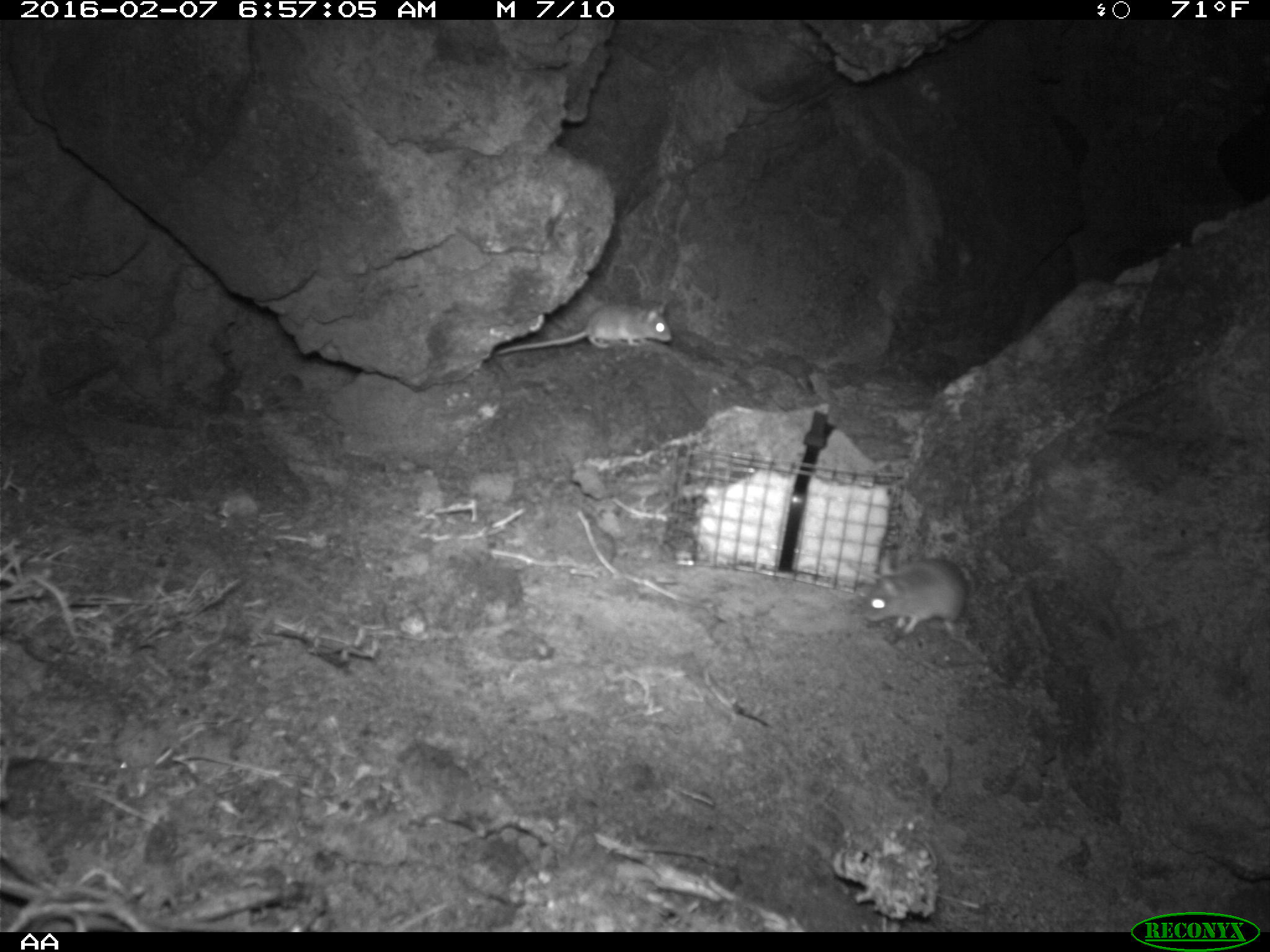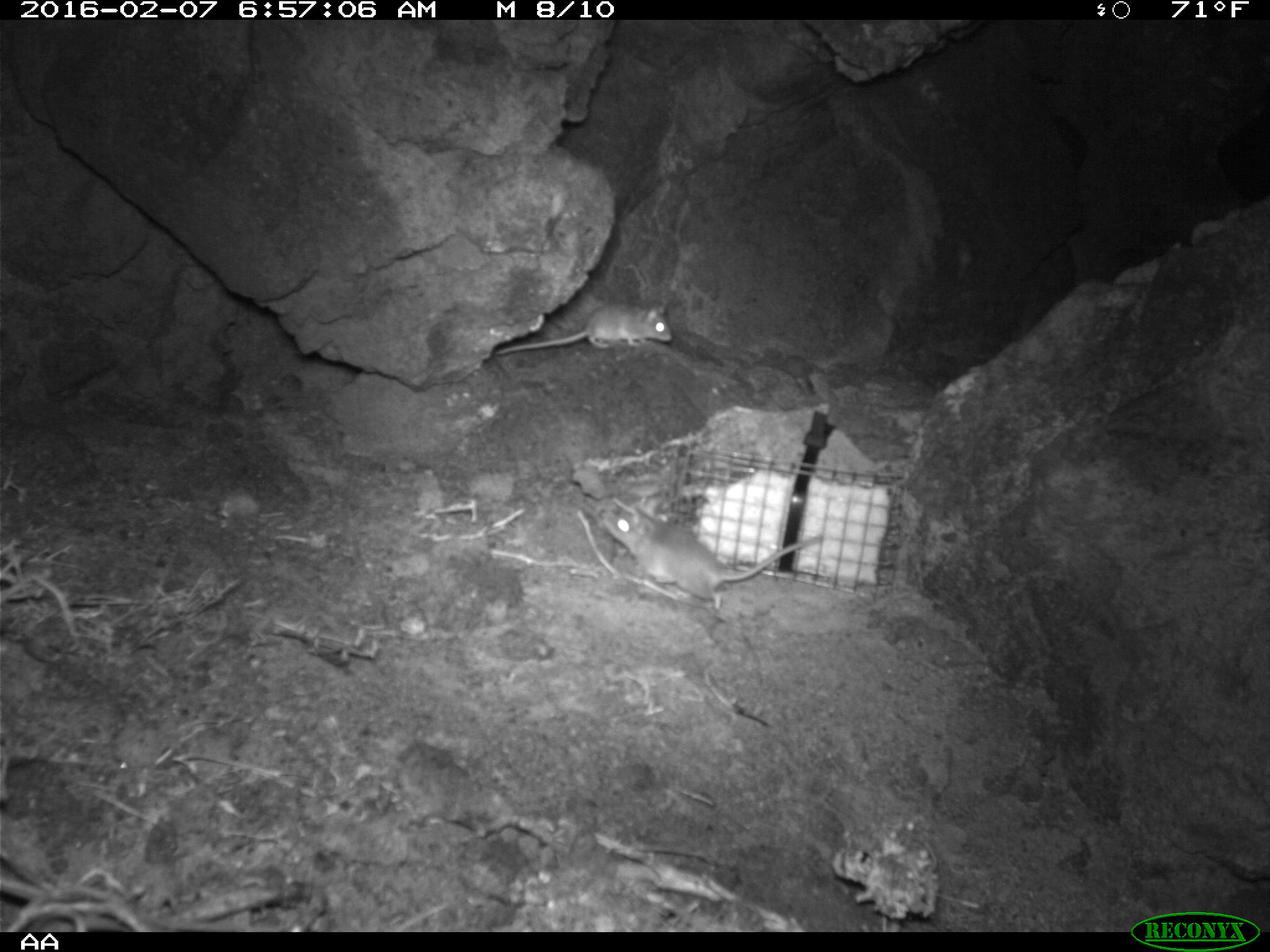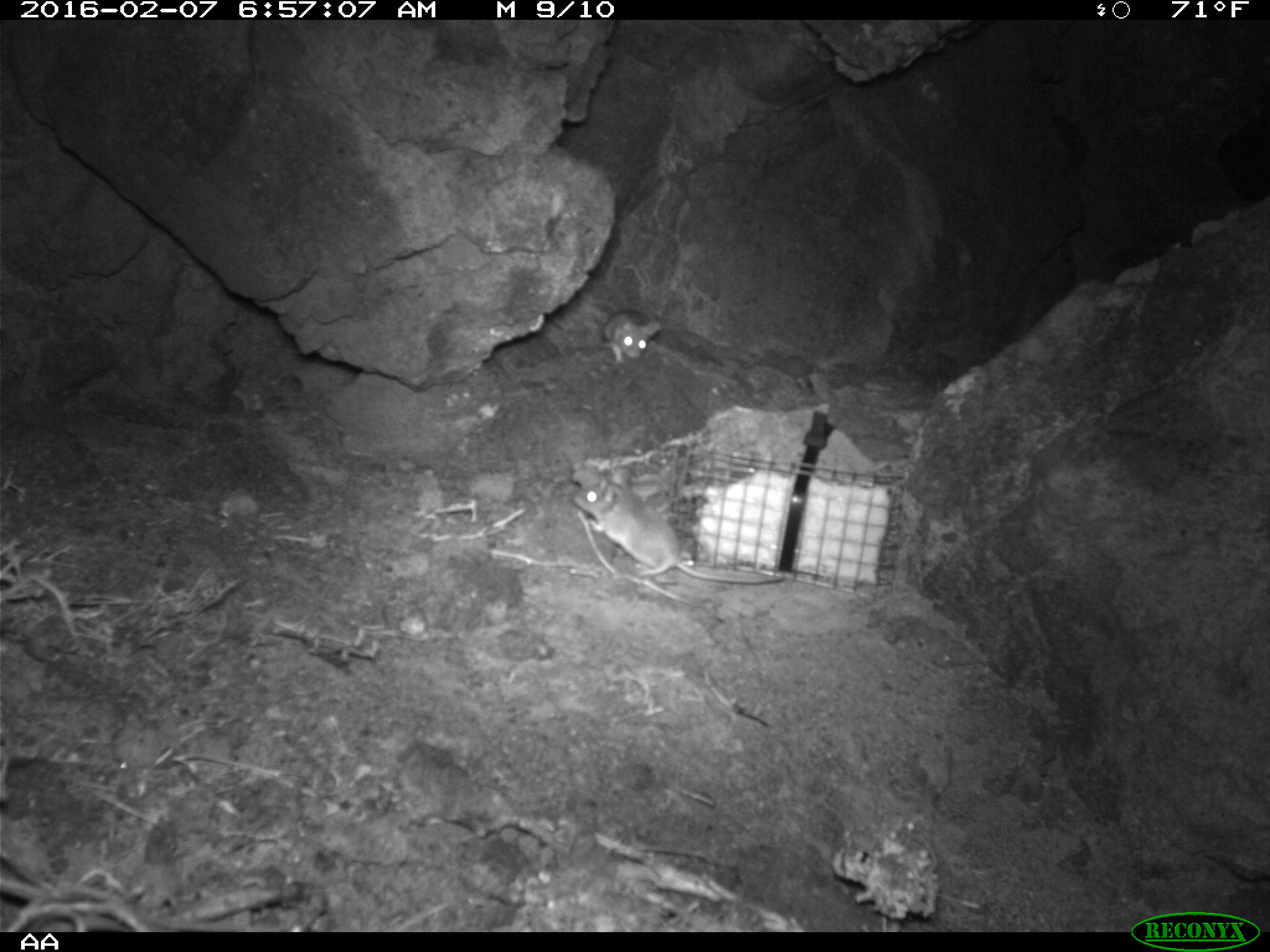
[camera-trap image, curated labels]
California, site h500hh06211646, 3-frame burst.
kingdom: Animalia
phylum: Chordata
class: Mammalia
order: Rodentia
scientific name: Rodentia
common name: rodent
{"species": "rodent (Rodentia)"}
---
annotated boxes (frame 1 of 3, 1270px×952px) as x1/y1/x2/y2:
rodent: 494/300/673/356; 861/558/966/635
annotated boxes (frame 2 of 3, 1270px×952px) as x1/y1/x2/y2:
rodent: 602/506/820/611; 495/301/670/354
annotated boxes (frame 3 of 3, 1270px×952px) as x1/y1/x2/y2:
rodent: 571/469/785/584; 601/309/661/363